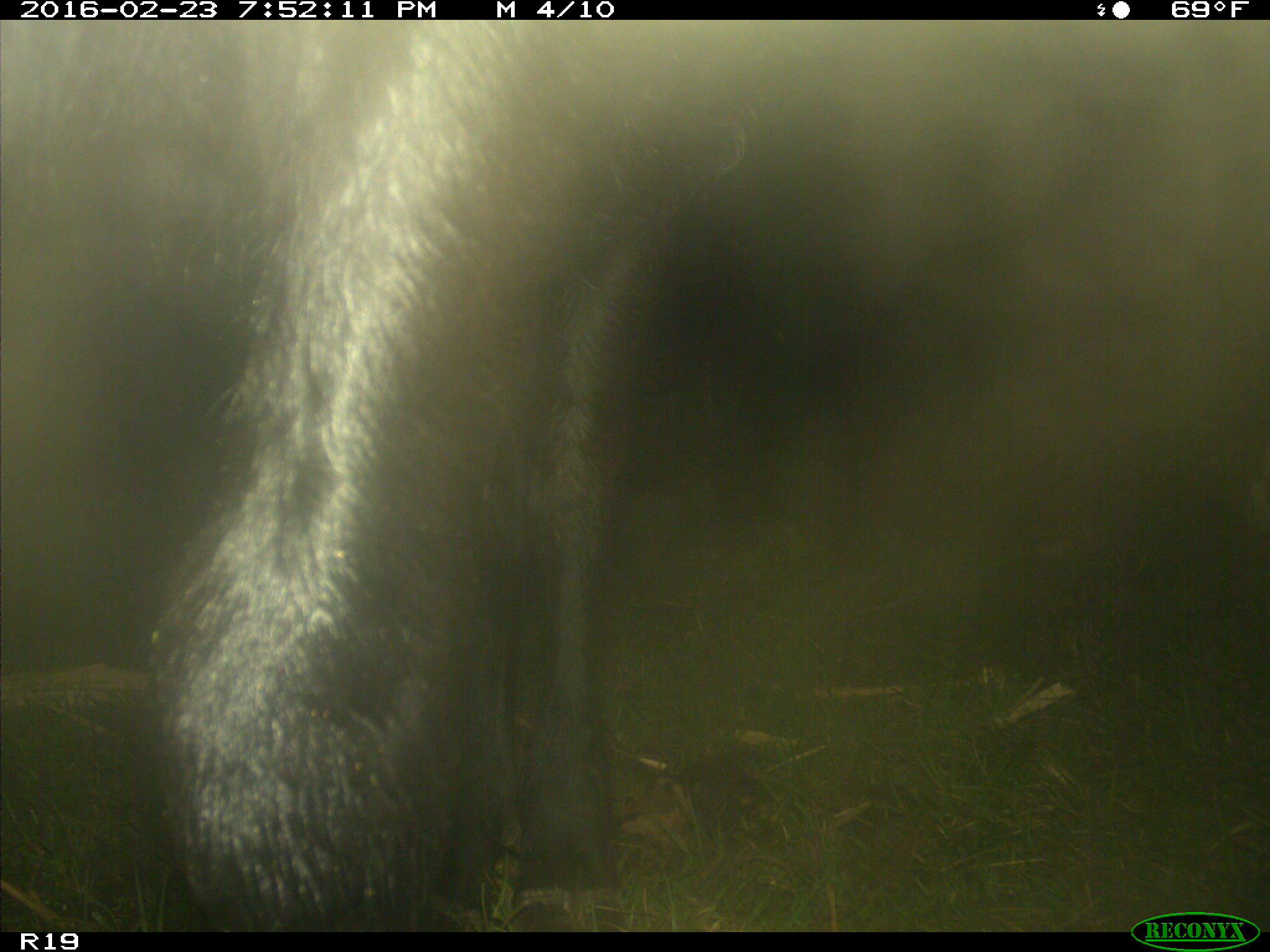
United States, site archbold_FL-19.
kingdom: Animalia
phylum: Chordata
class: Mammalia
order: Artiodactyla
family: Bovidae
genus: Bos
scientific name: Bos taurus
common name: domestic cow